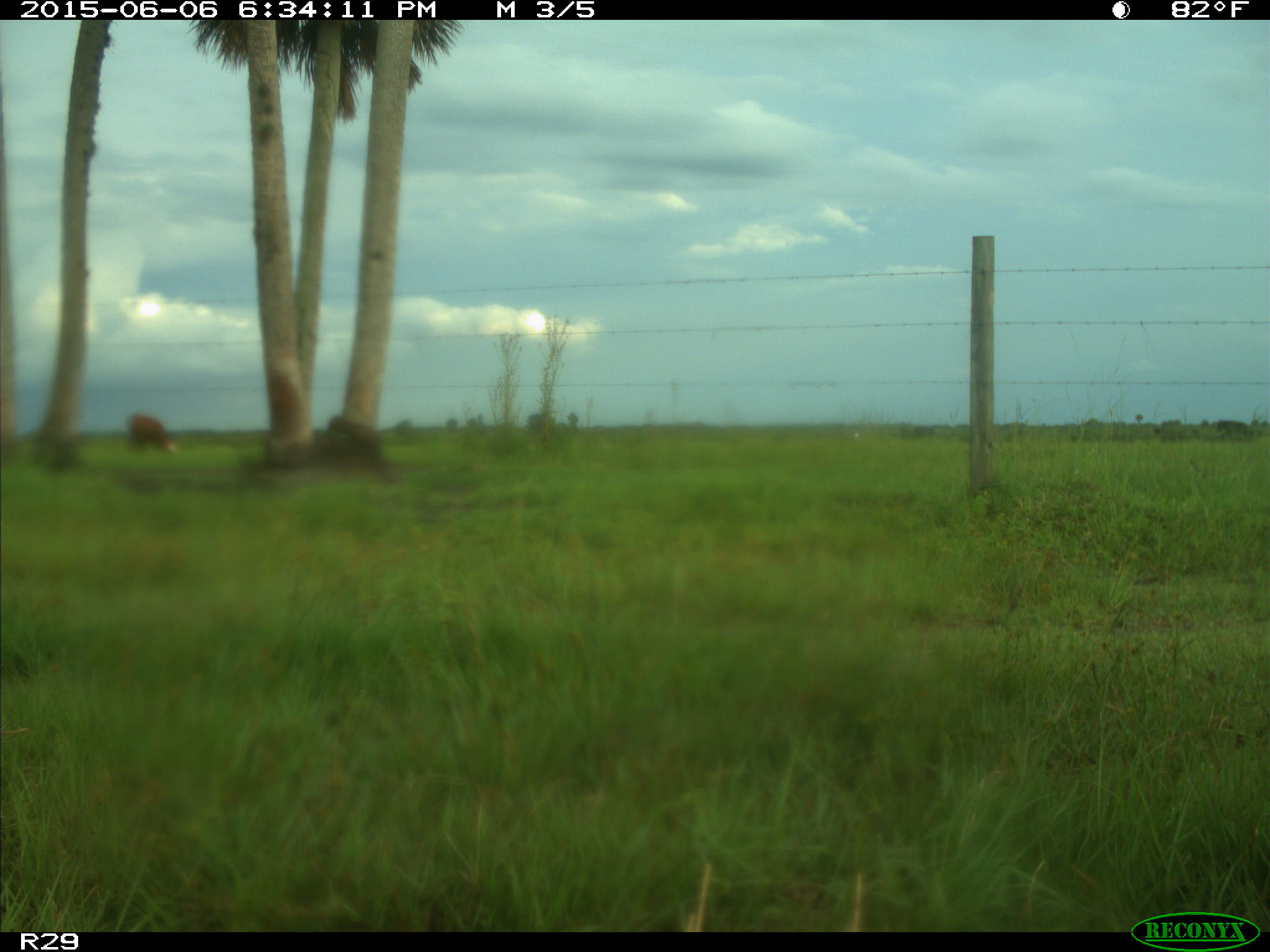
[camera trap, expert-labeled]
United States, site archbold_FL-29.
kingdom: Animalia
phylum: Chordata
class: Mammalia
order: Artiodactyla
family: Bovidae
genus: Bos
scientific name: Bos taurus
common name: domestic cow